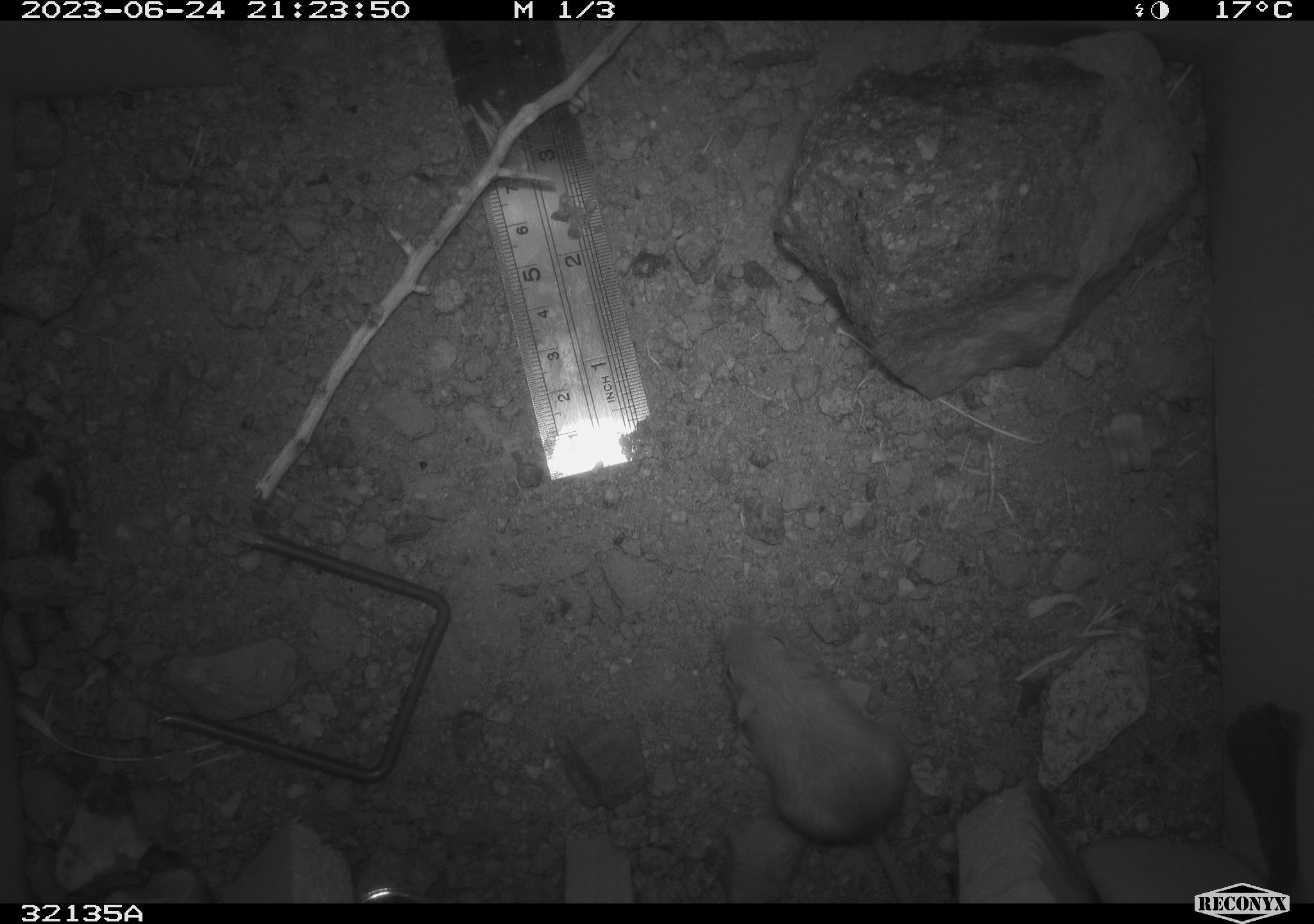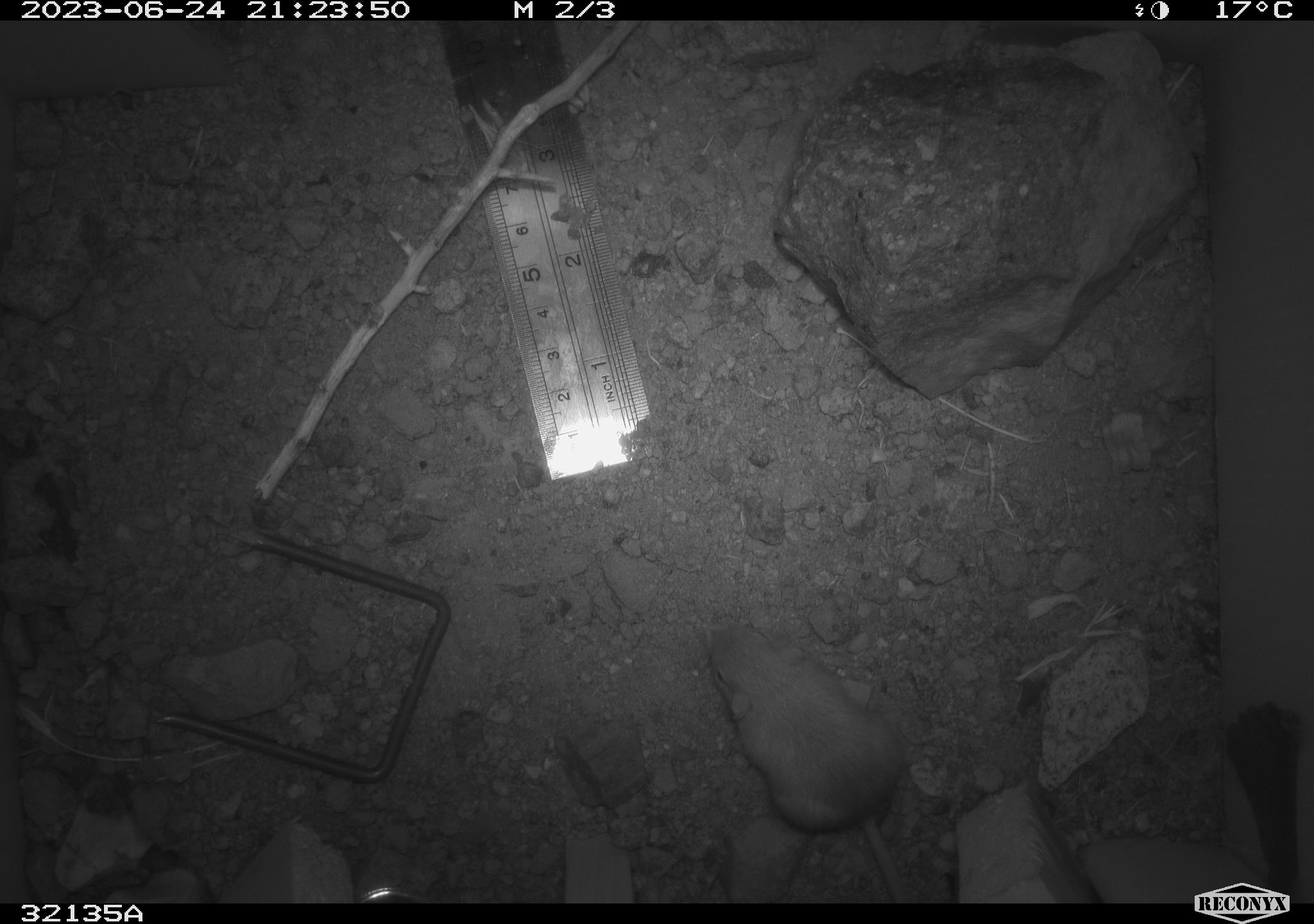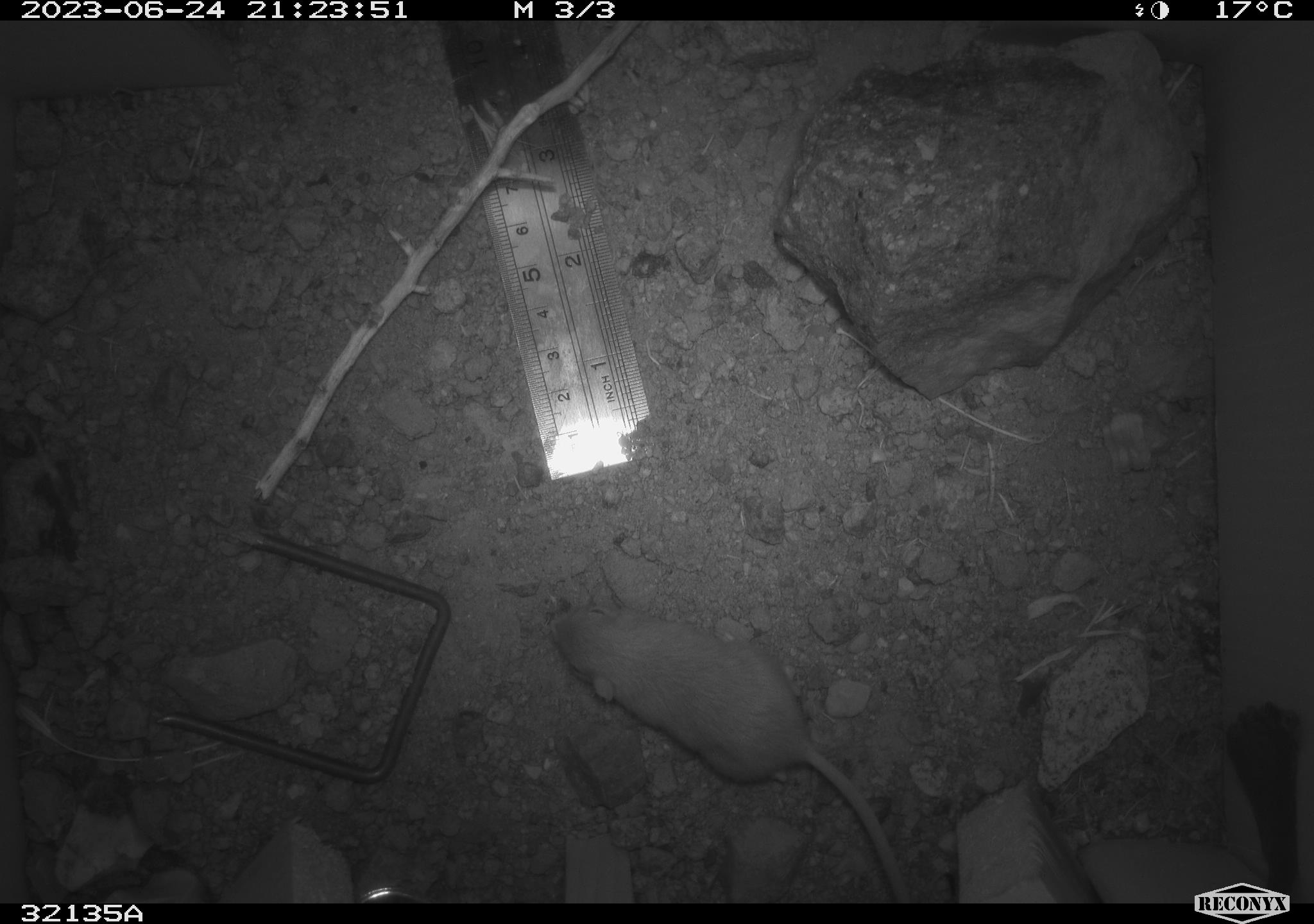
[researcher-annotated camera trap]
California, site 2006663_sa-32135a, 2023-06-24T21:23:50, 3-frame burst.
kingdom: Animalia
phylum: Chordata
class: Mammalia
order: Rodentia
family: Heteromyidae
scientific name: Heteromyidae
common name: kangaroo rats and pocket mice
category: heteromyidae family